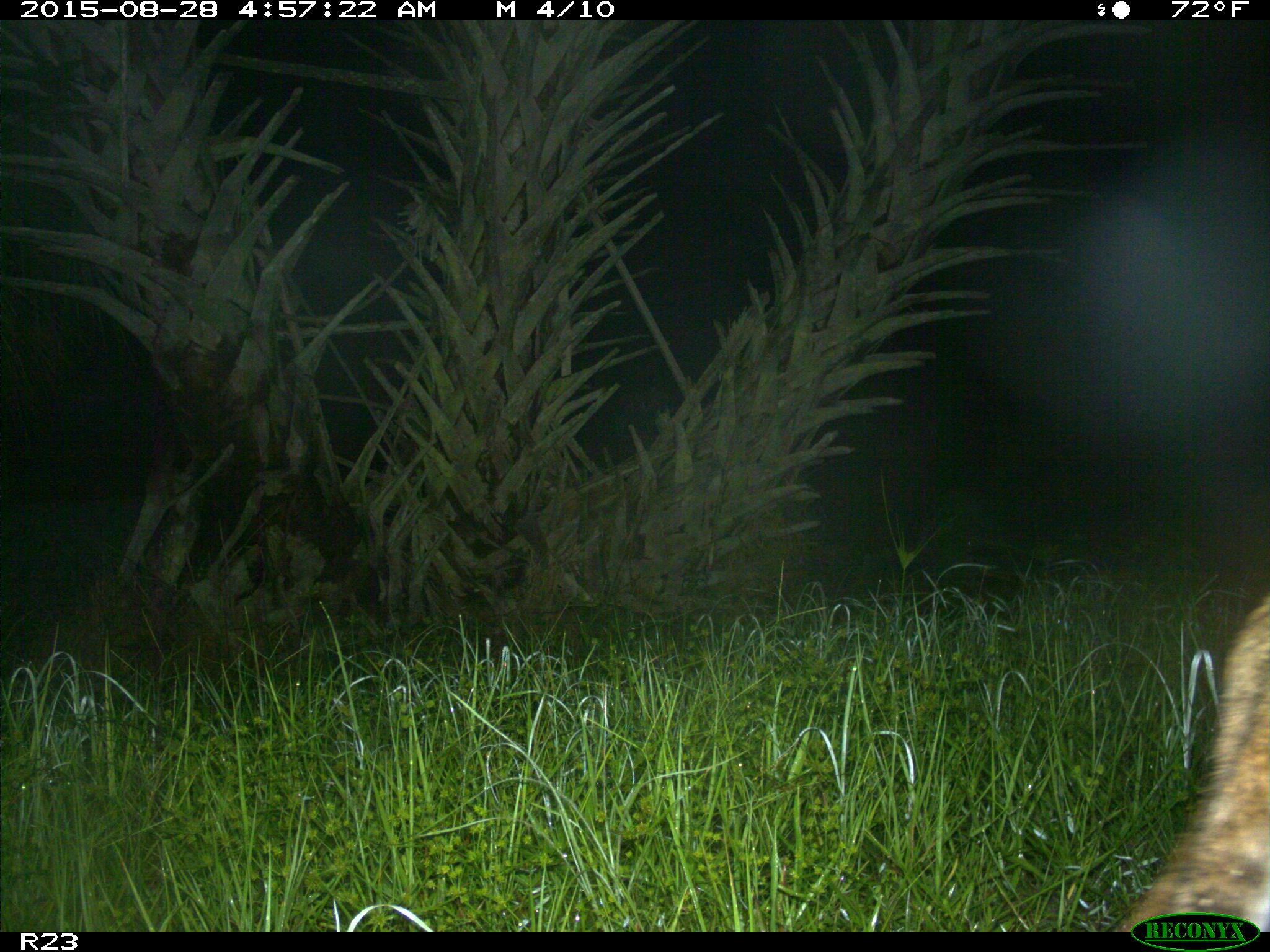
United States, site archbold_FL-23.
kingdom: Animalia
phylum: Chordata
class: Mammalia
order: Carnivora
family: Felidae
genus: Lynx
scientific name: Lynx rufus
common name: bobcat